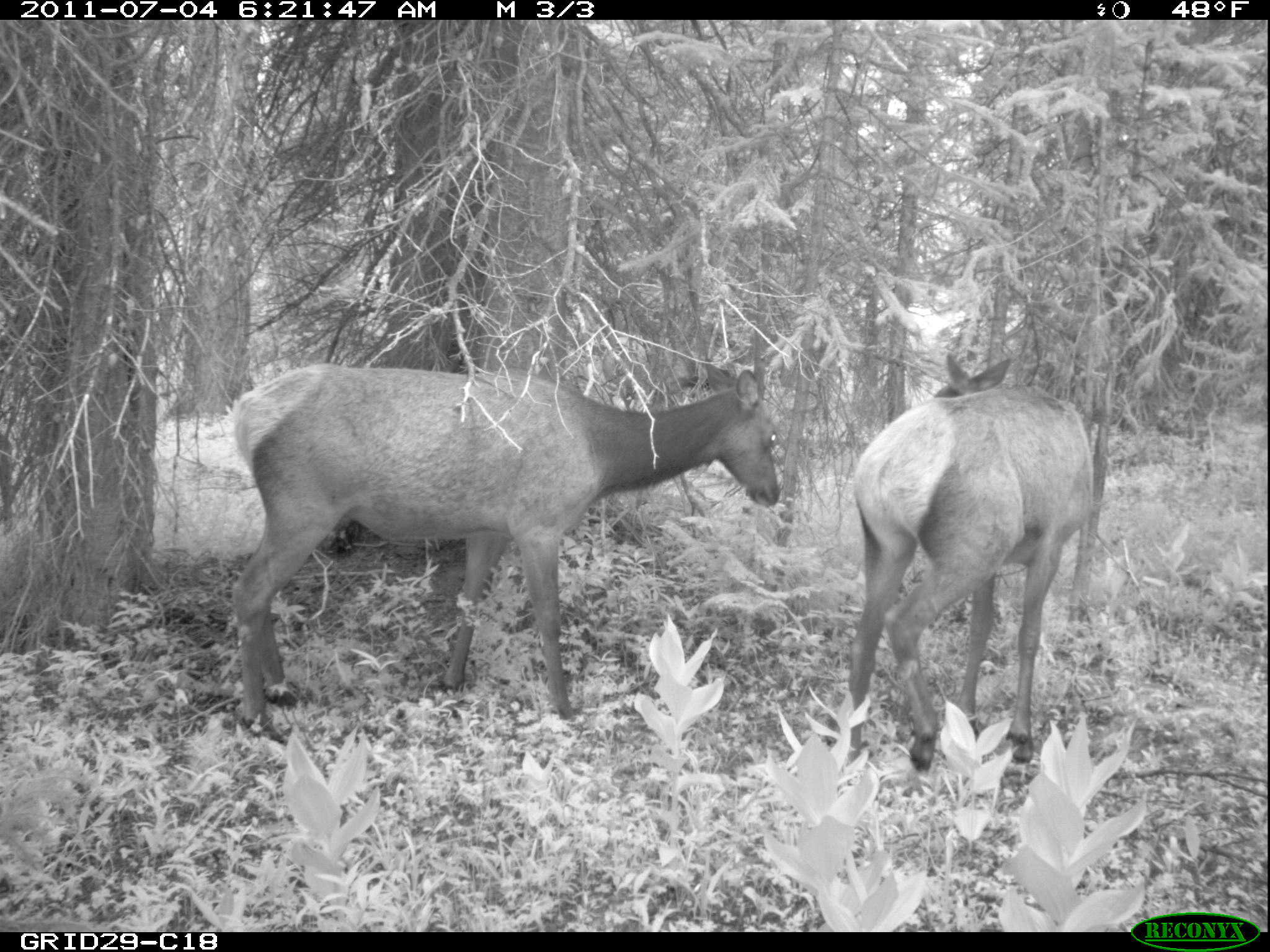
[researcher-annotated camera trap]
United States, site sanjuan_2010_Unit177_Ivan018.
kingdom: Animalia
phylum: Chordata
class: Mammalia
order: Artiodactyla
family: Cervidae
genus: Cervus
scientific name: Cervus elaphus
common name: red deer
Cervus elaphus (red deer).